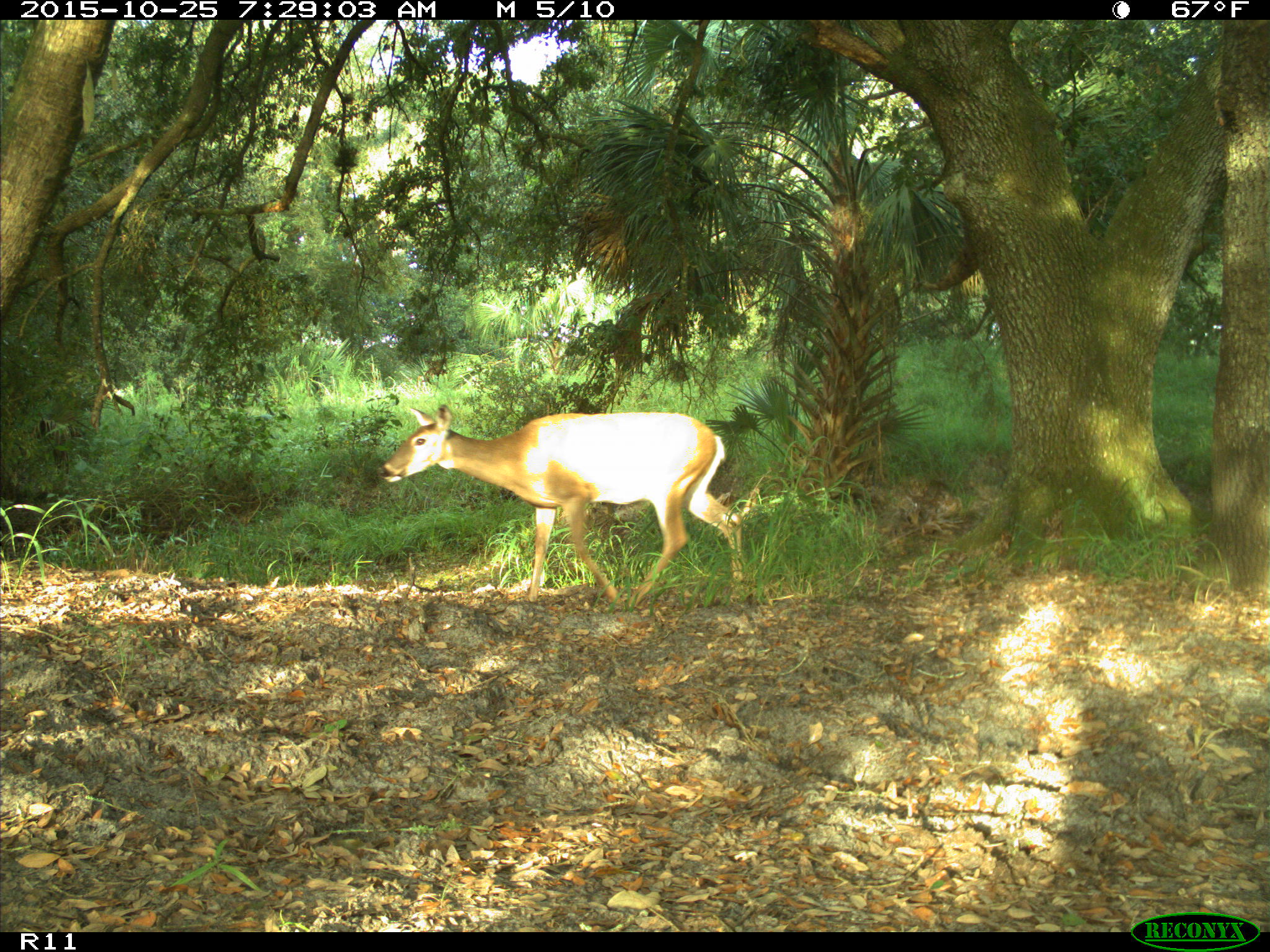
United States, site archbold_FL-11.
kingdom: Animalia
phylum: Chordata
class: Mammalia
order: Artiodactyla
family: Cervidae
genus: Odocoileus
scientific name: Odocoileus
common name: deer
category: unidentified deer